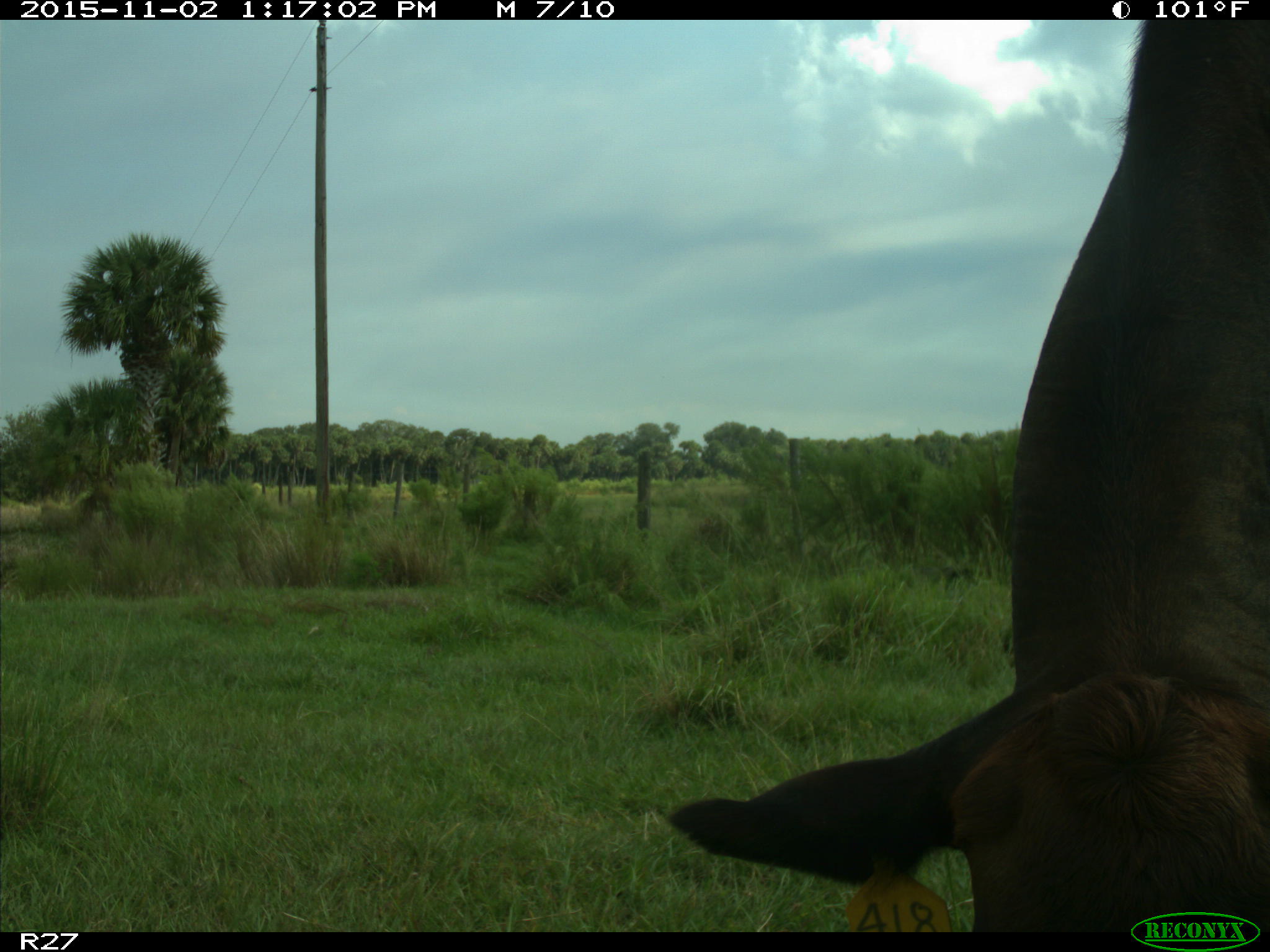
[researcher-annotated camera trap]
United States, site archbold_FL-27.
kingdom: Animalia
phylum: Chordata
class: Mammalia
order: Artiodactyla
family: Bovidae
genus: Bos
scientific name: Bos taurus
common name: domestic cow